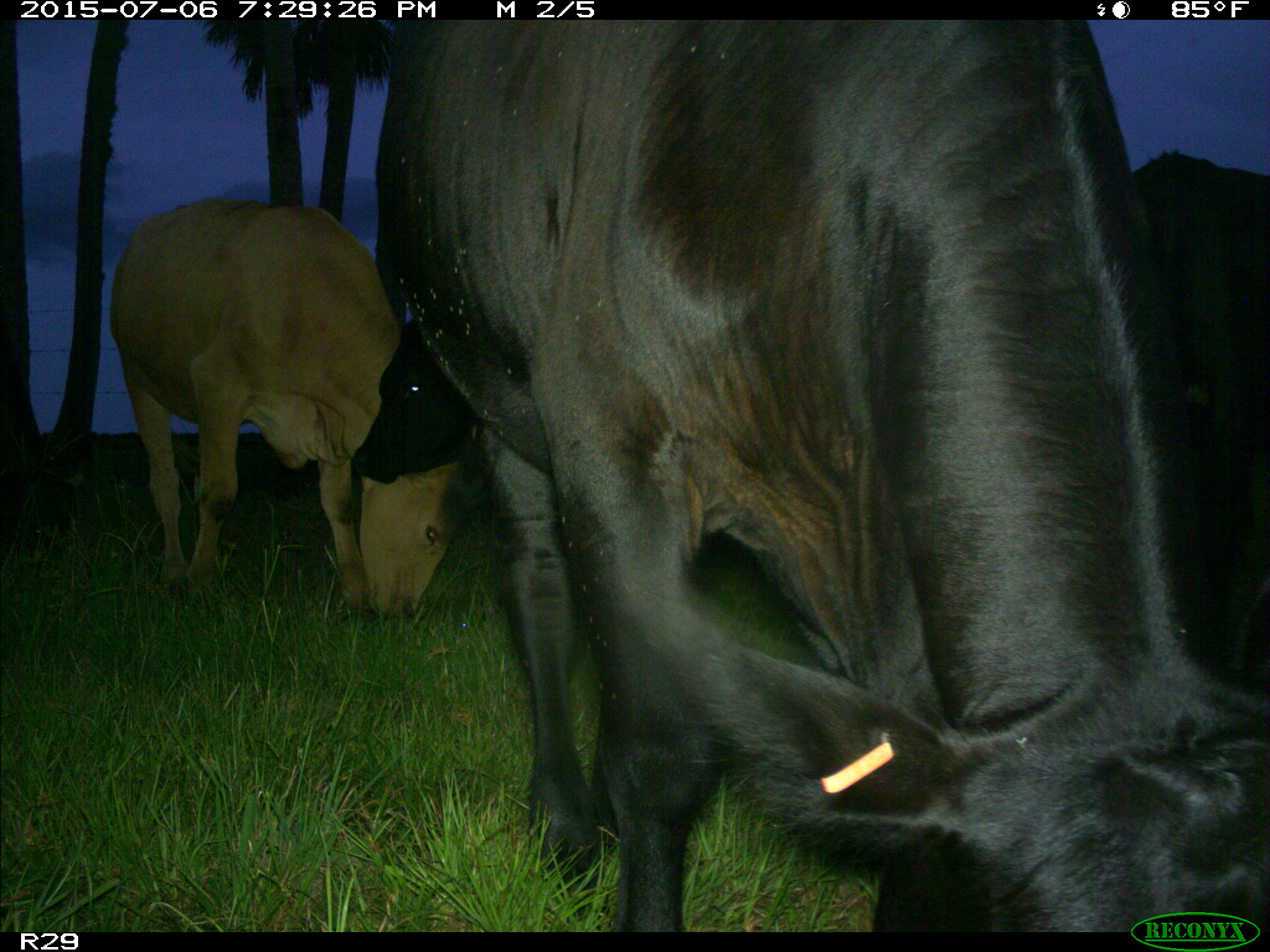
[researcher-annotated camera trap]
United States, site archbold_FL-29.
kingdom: Animalia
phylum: Chordata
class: Mammalia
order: Artiodactyla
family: Bovidae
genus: Bos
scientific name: Bos taurus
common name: domestic cow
Bos taurus (domestic cow).